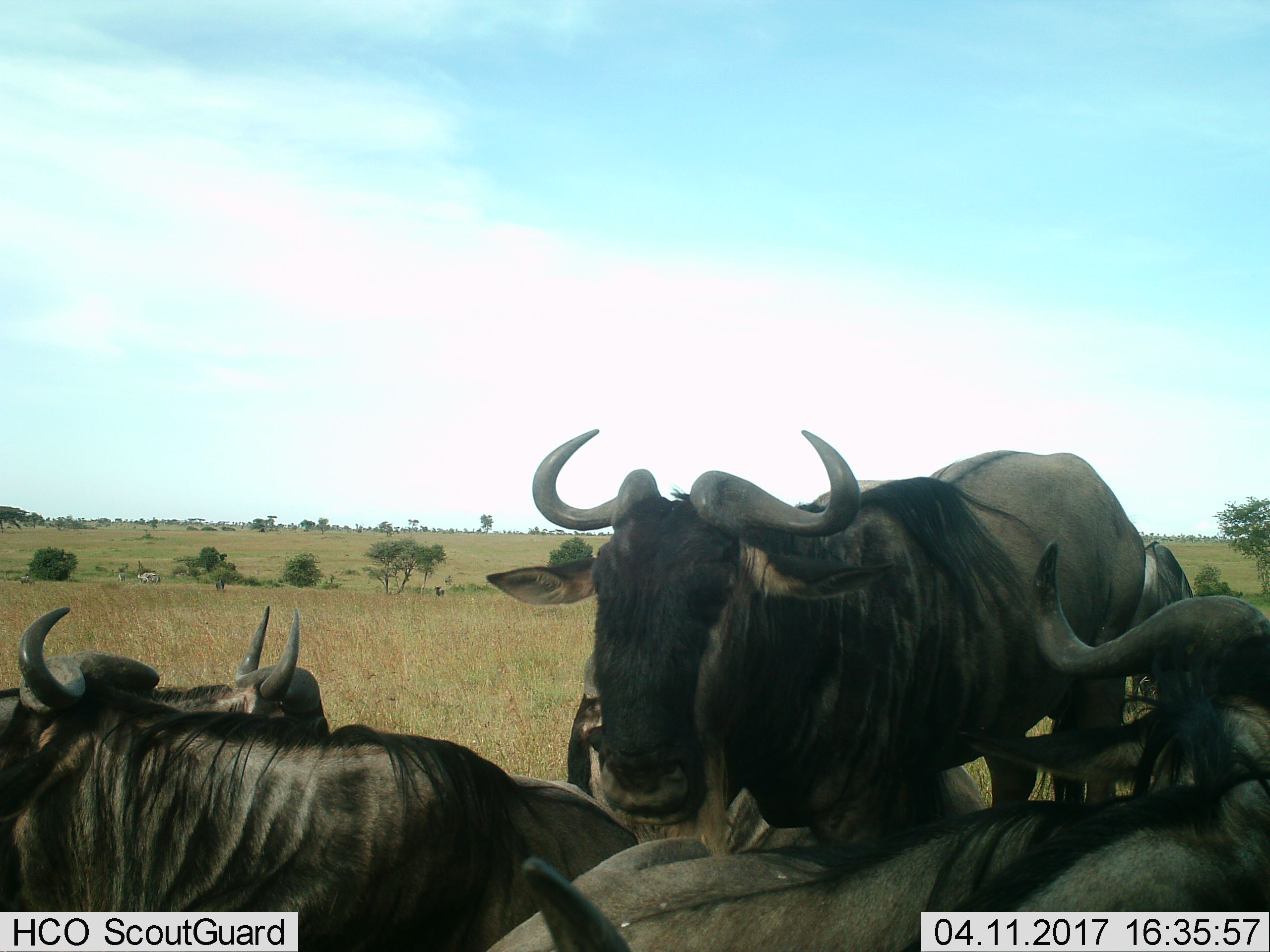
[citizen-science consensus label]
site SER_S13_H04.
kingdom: Animalia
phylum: Chordata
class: Mammalia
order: Artiodactyla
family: Bovidae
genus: Connochaetes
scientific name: Connochaetes taurinus taurinus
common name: blue wildebeest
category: wildebeestblue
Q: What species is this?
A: Wildebeestblue (blue wildebeest) (Connochaetes taurinus taurinus).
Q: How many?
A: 6.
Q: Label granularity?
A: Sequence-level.